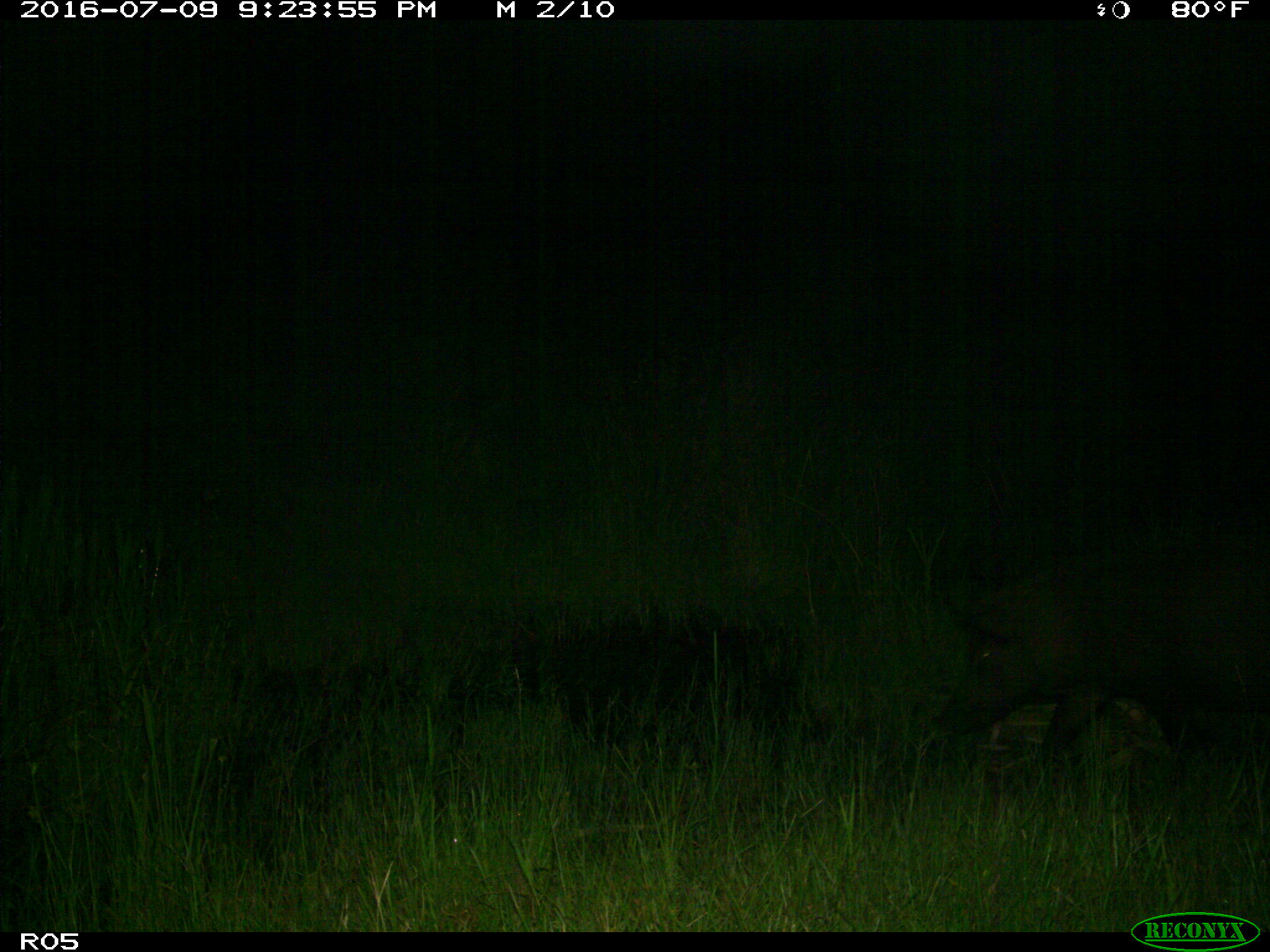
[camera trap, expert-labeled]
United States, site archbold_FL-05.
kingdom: Animalia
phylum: Chordata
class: Mammalia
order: Artiodactyla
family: Suidae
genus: Sus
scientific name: Sus scrofa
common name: wild boar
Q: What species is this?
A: Sus scrofa (wild boar).